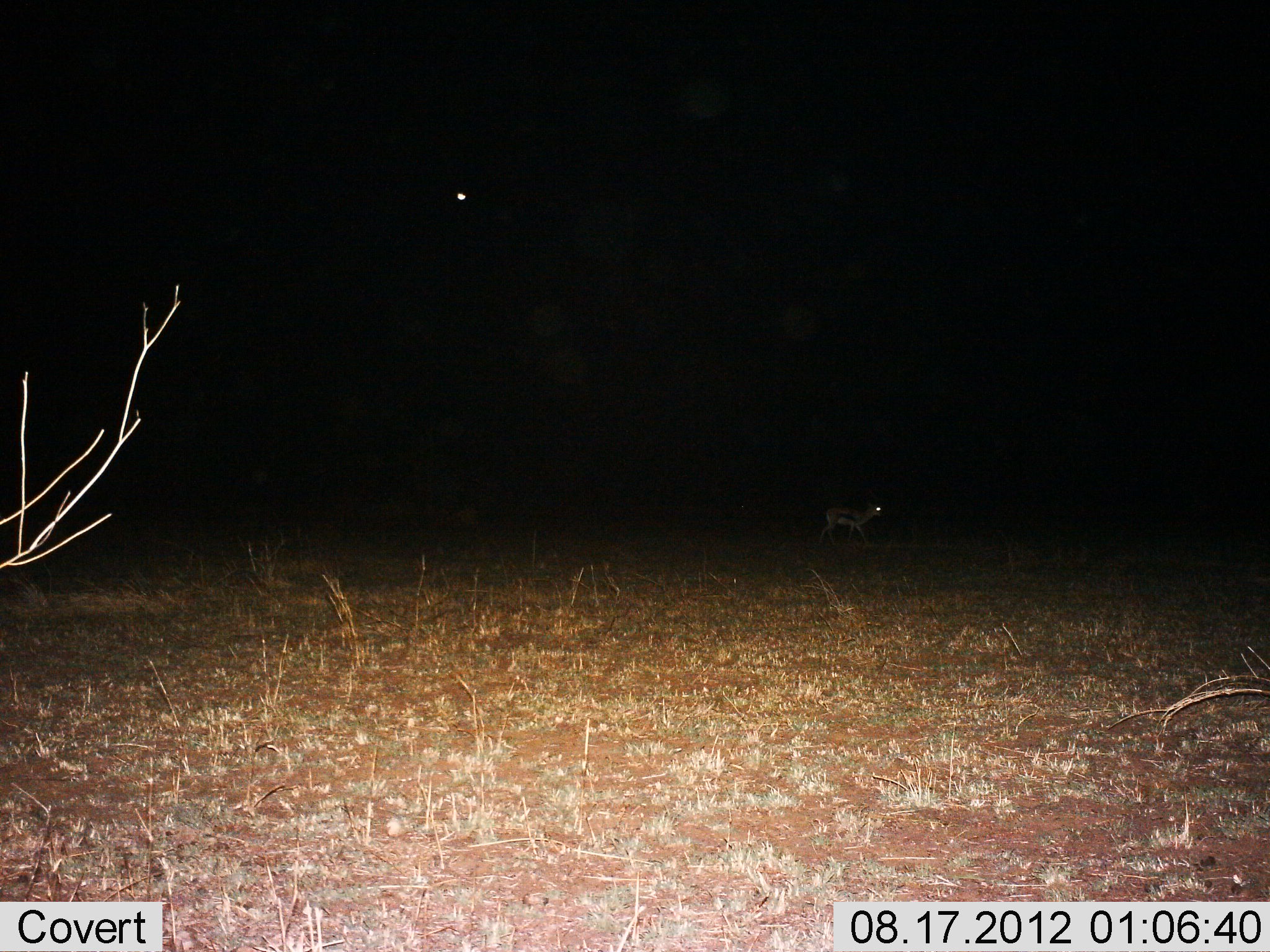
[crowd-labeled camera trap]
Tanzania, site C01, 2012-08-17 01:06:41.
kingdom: Animalia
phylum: Chordata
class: Mammalia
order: Artiodactyla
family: Bovidae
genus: Eudorcas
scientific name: Eudorcas thomsonii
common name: thomson's gazelle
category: gazellethomsons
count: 1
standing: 30%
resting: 0%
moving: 70%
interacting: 0%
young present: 10%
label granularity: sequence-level